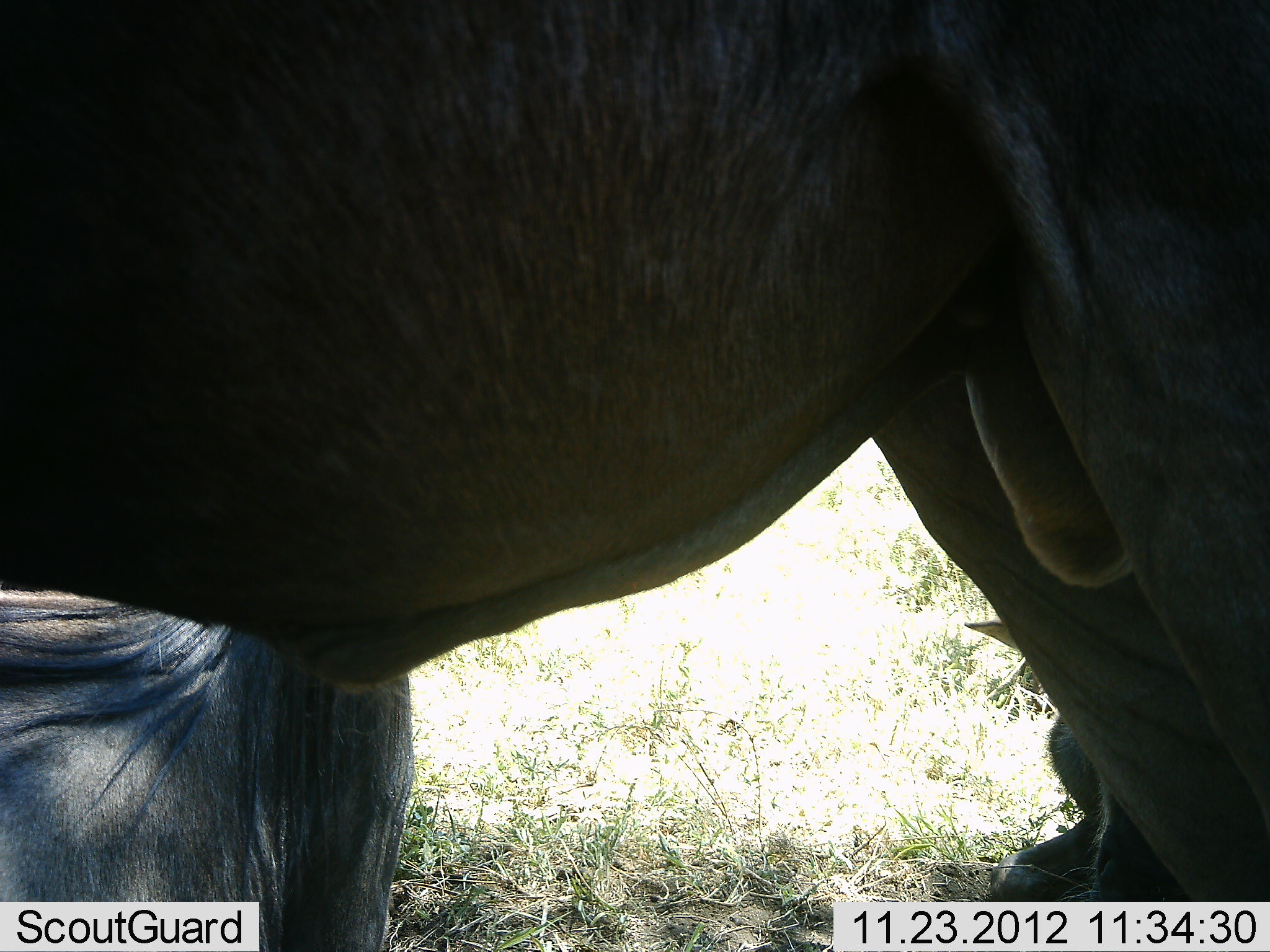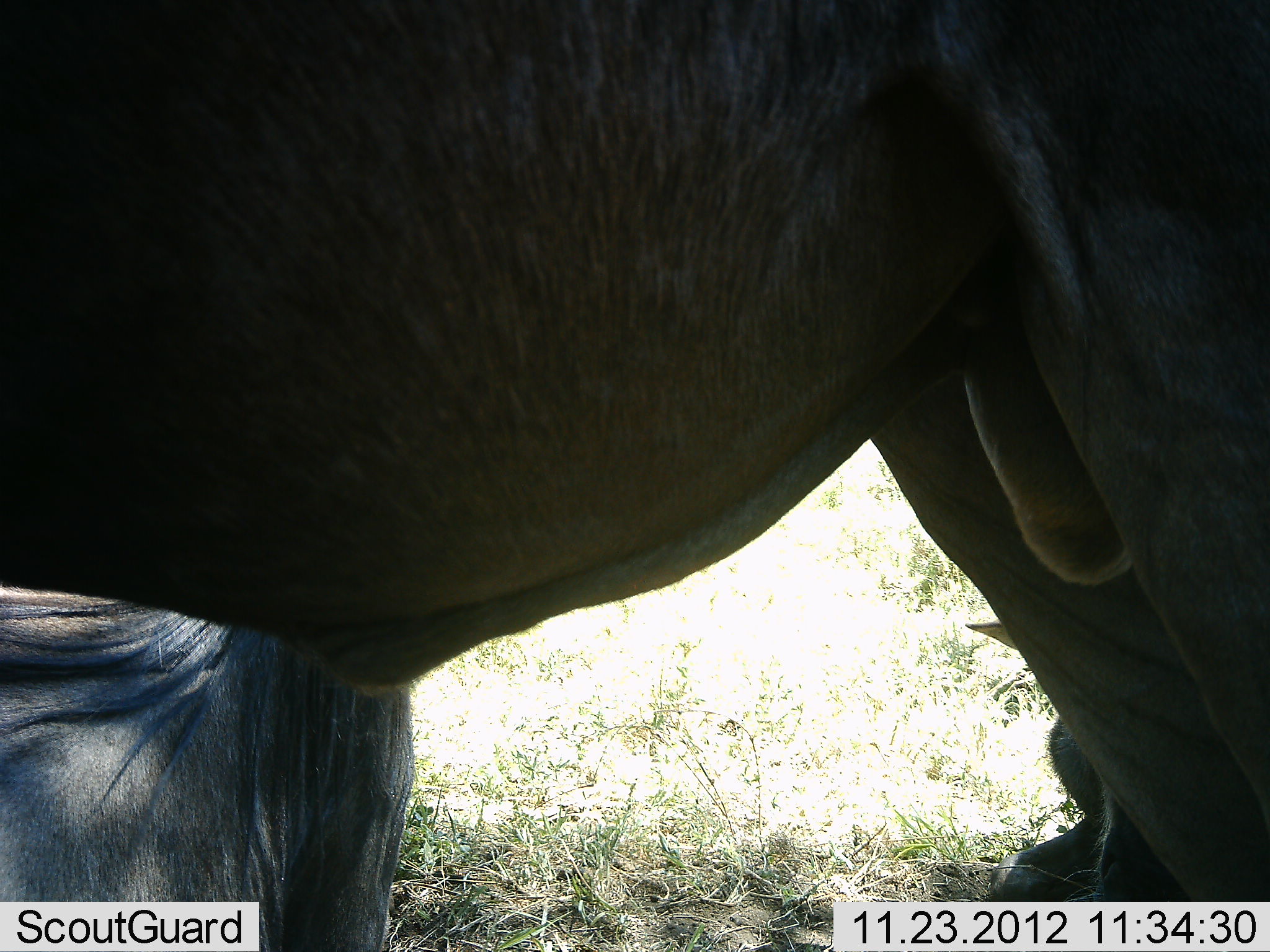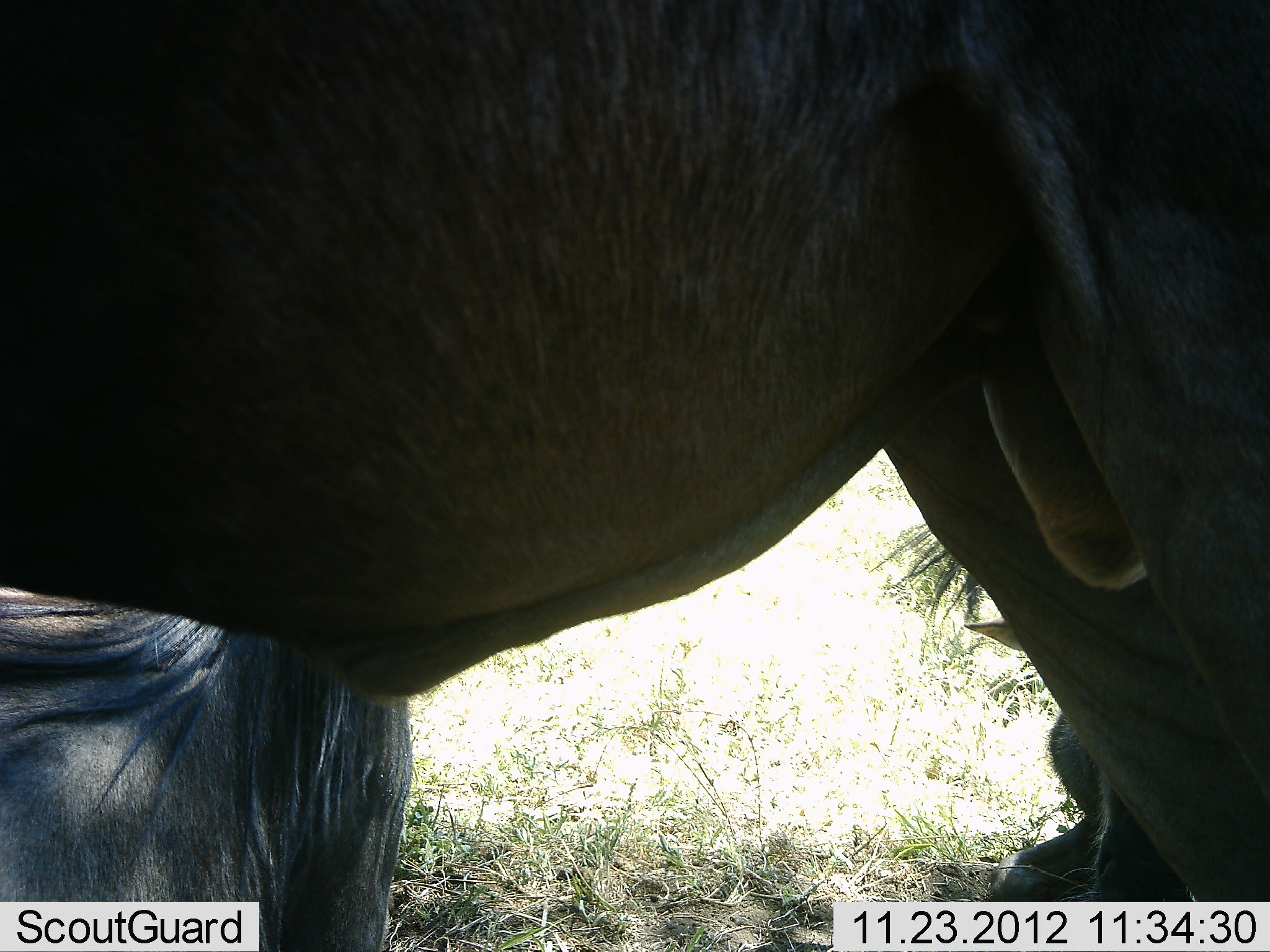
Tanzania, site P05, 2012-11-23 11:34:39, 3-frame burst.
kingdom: Animalia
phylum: Chordata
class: Mammalia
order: Artiodactyla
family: Bovidae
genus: Connochaetes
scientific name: Connochaetes taurinus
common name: blue wildebeest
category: wildebeest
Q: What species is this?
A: Wildebeest (blue wildebeest) (Connochaetes taurinus).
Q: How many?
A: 3.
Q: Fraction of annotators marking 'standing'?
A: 90%.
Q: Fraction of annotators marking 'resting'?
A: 100%.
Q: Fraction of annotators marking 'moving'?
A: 0%.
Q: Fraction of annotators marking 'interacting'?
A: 0%.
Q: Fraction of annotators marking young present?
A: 0%.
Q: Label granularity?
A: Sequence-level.